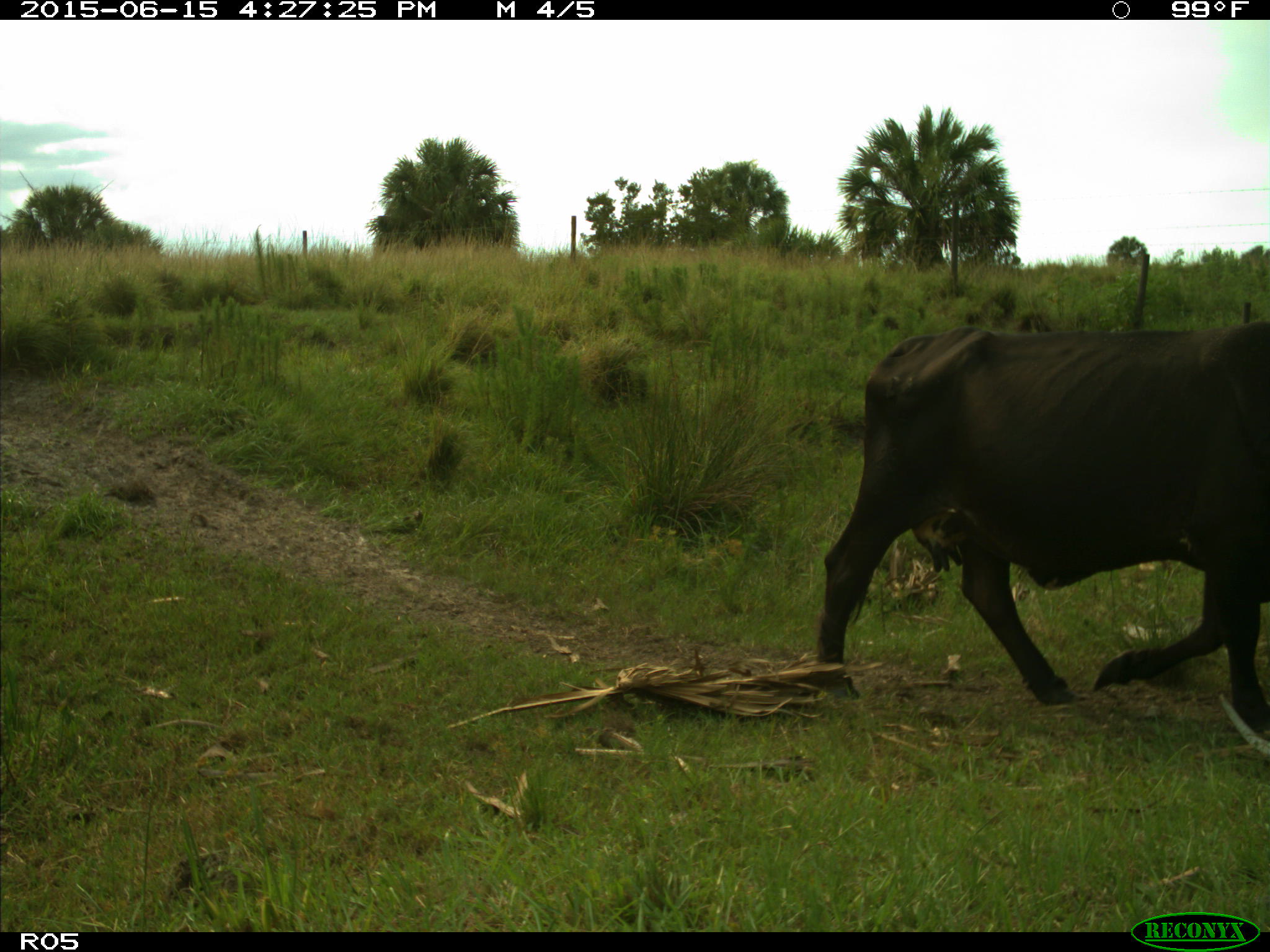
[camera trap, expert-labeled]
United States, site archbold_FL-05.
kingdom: Animalia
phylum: Chordata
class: Mammalia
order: Artiodactyla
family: Bovidae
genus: Bos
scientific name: Bos taurus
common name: domestic cow